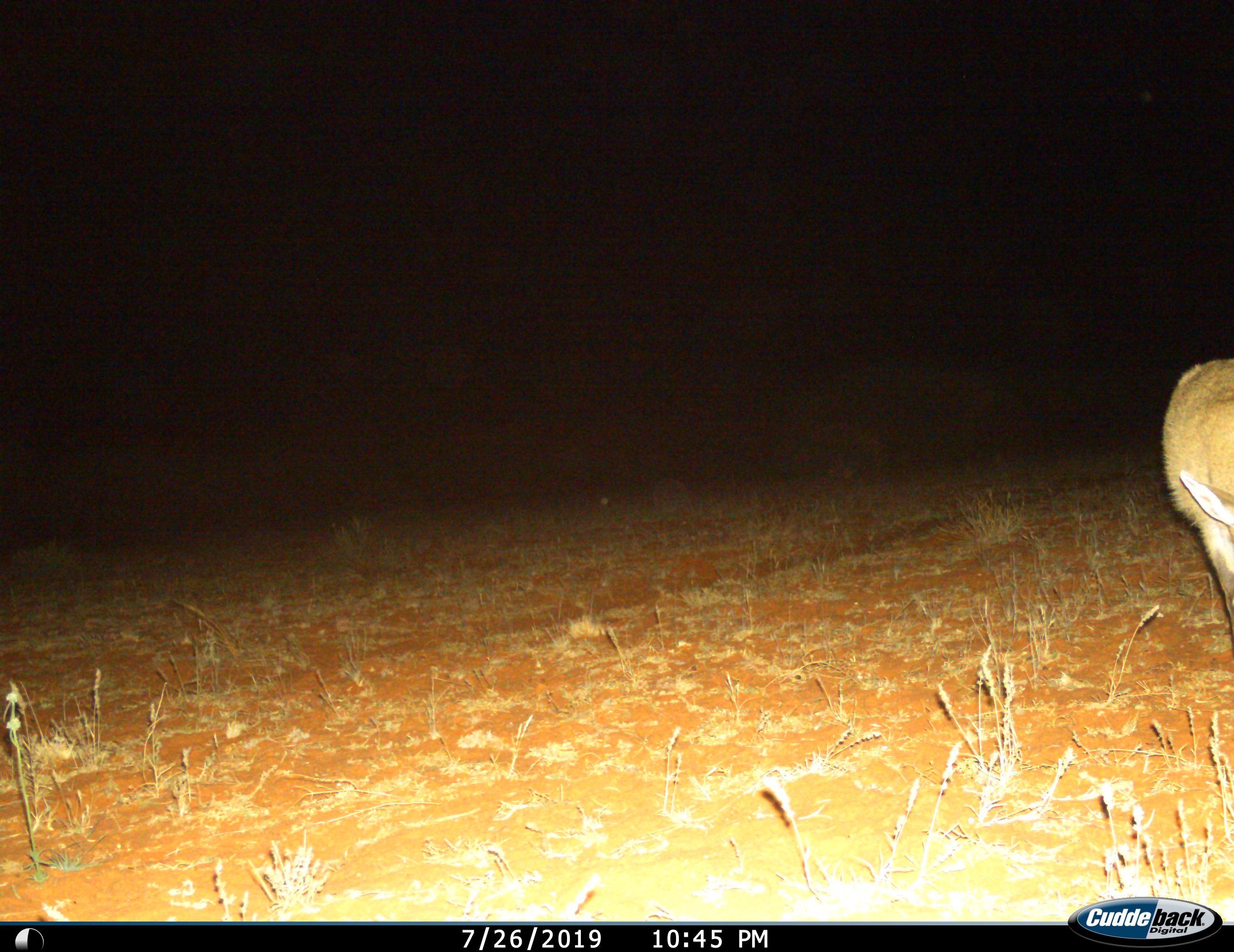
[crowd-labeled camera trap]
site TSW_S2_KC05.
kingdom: Animalia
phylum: Chordata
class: Mammalia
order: Artiodactyla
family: Bovidae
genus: Raphicerus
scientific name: Raphicerus campestris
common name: steenbok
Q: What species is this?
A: Steenbok (Raphicerus campestris).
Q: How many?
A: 1.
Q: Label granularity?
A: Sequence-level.